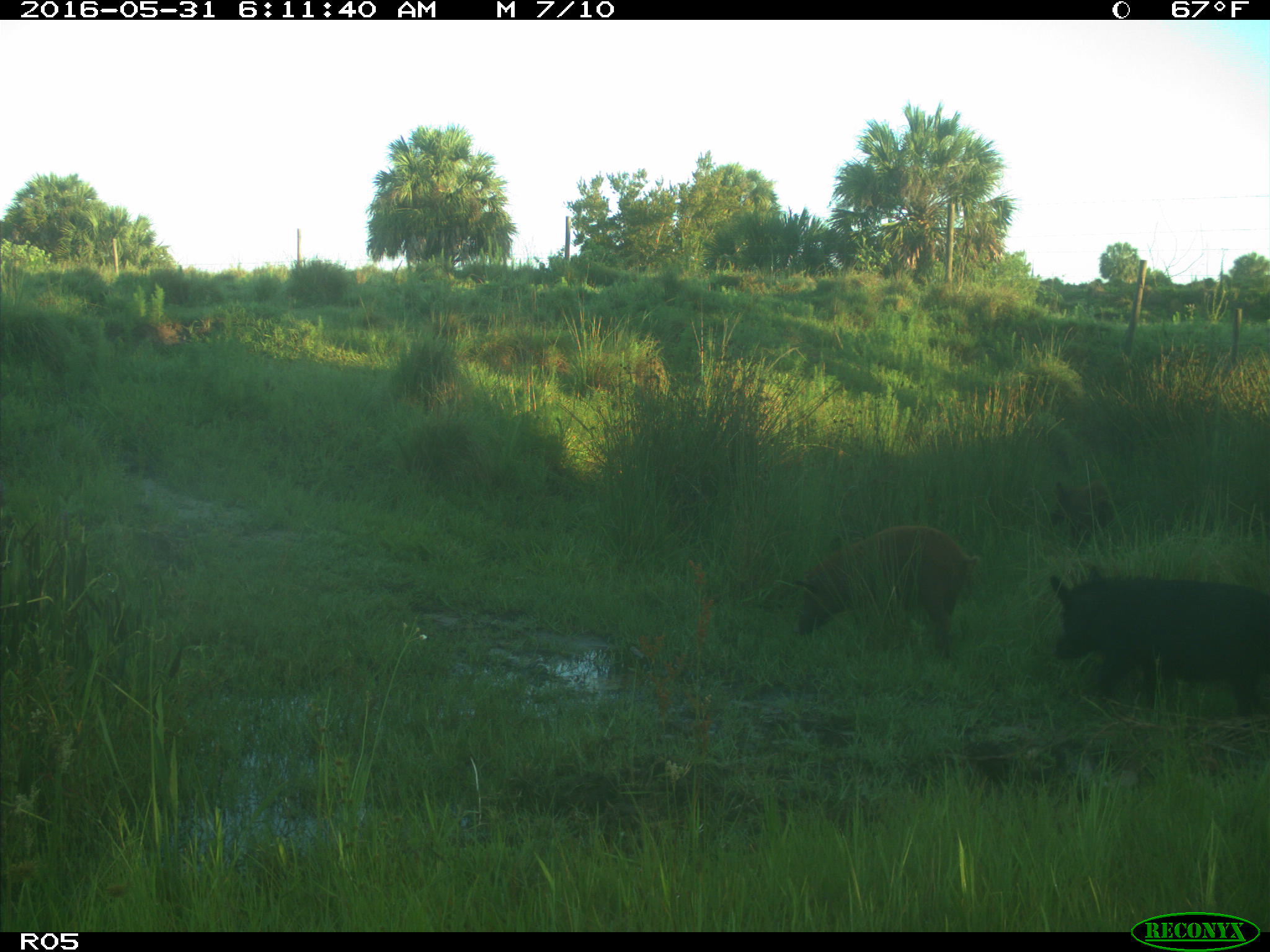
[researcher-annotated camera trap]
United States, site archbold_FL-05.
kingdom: Animalia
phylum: Chordata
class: Mammalia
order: Artiodactyla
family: Suidae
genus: Sus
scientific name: Sus scrofa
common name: wild boar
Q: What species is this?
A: Sus scrofa (wild boar).